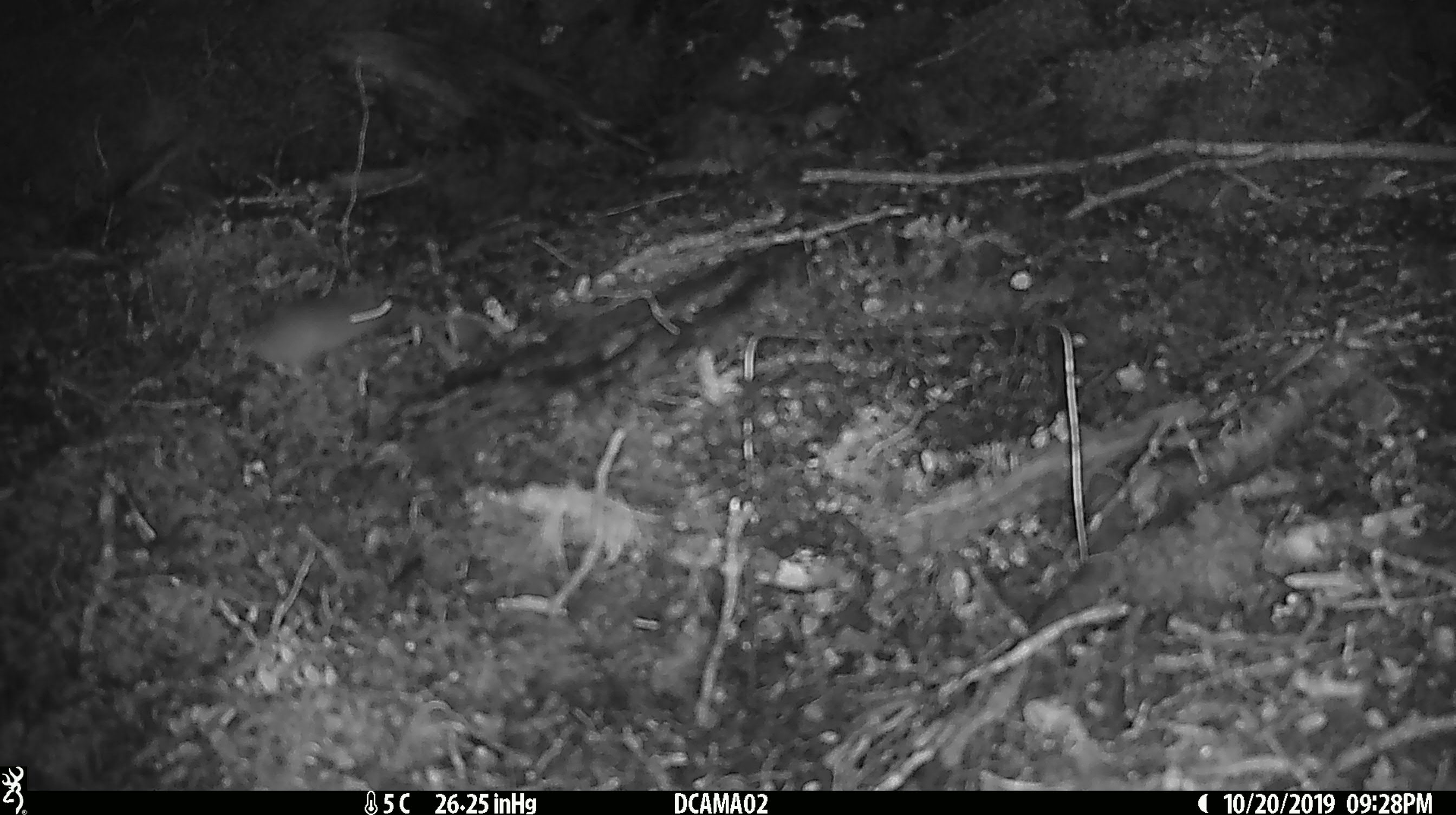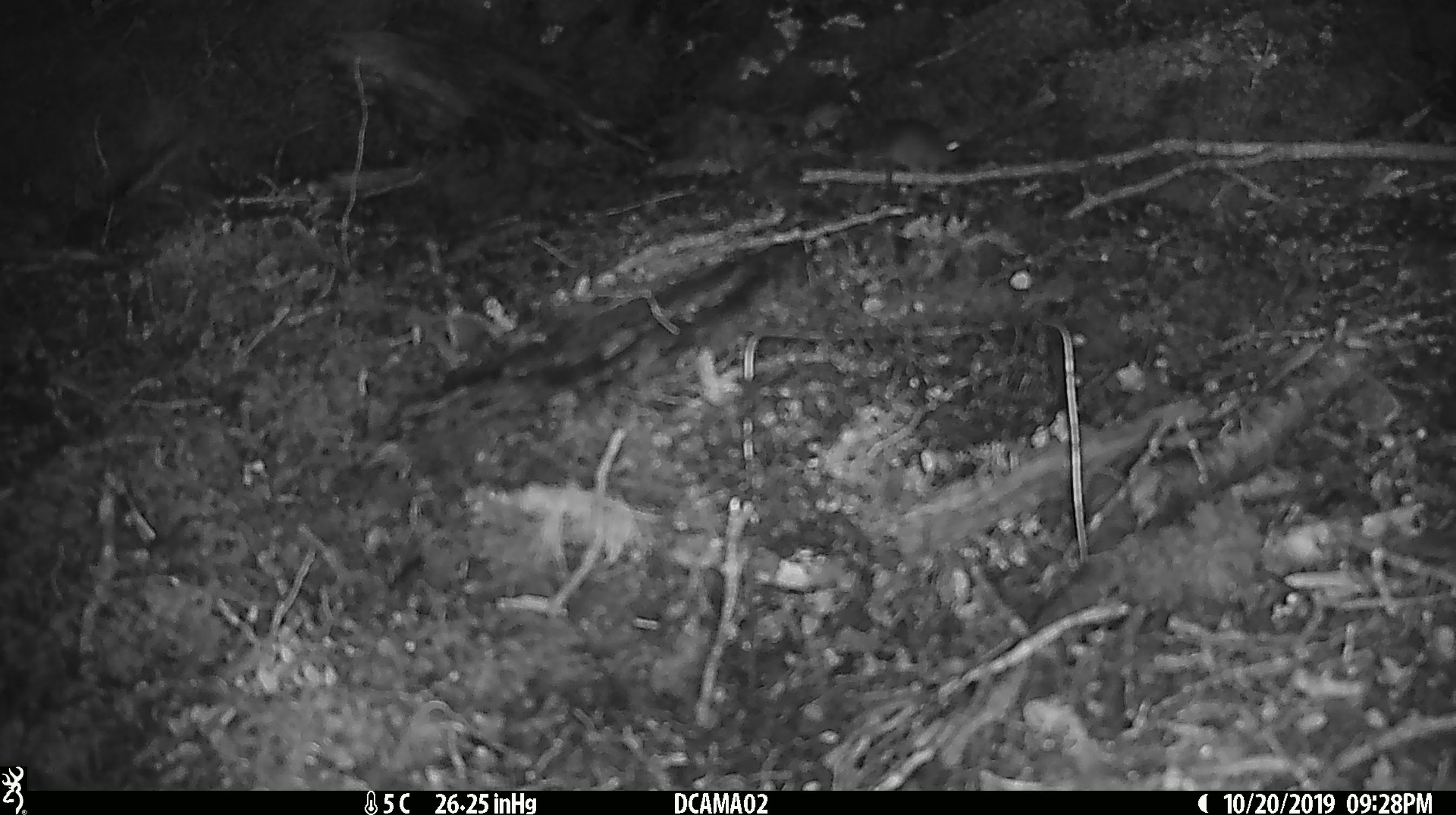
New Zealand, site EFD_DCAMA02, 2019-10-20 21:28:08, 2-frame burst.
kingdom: Animalia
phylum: Chordata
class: Mammalia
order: Rodentia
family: Muridae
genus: Mus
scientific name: Mus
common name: mouse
Mouse (Mus).